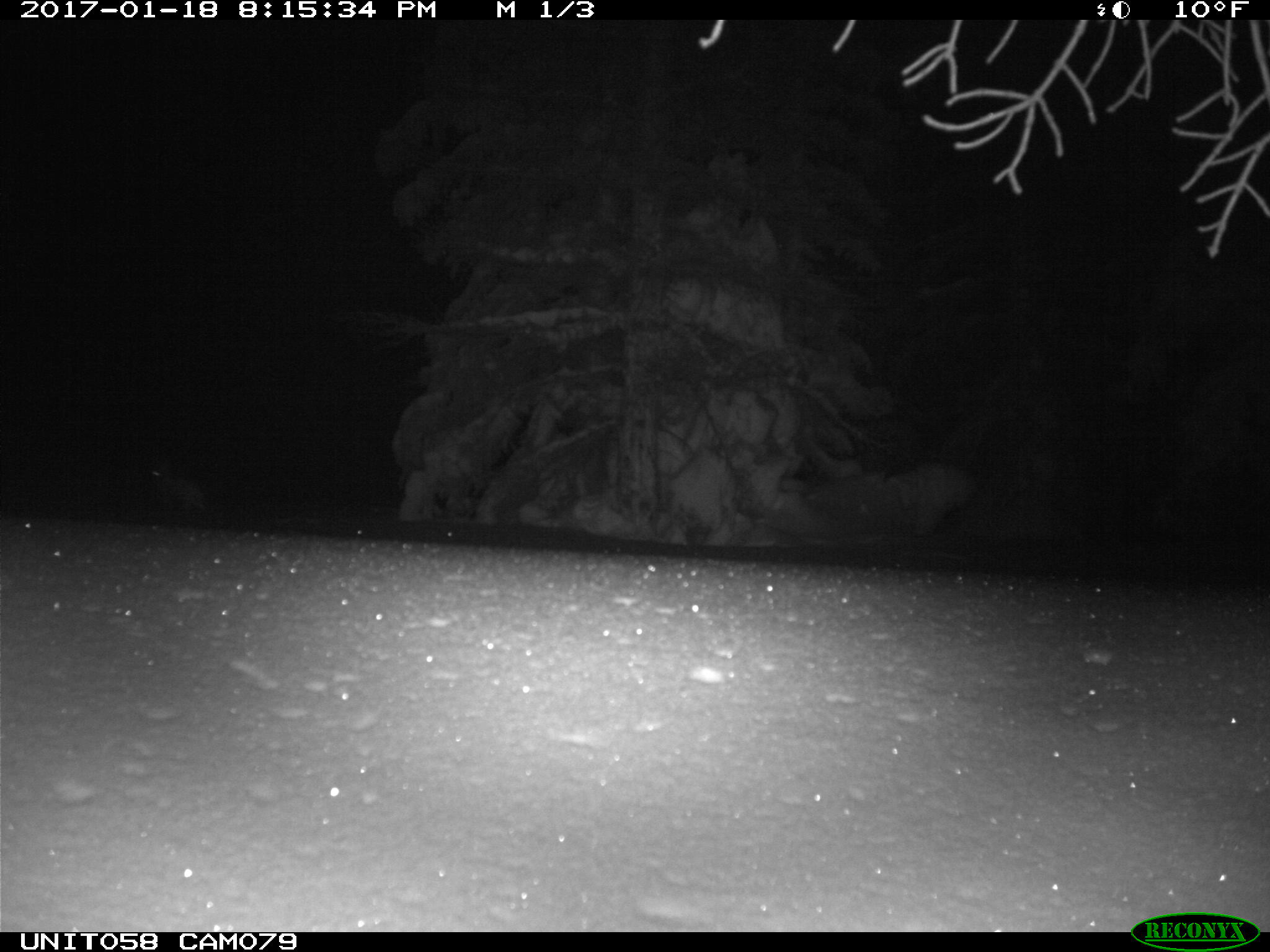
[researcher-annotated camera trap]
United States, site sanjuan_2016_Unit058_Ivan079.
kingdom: Animalia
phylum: Chordata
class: Mammalia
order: Lagomorpha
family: Leporidae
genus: Lepus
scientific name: Lepus americanus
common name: snowshoe hare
Lepus americanus (snowshoe hare).